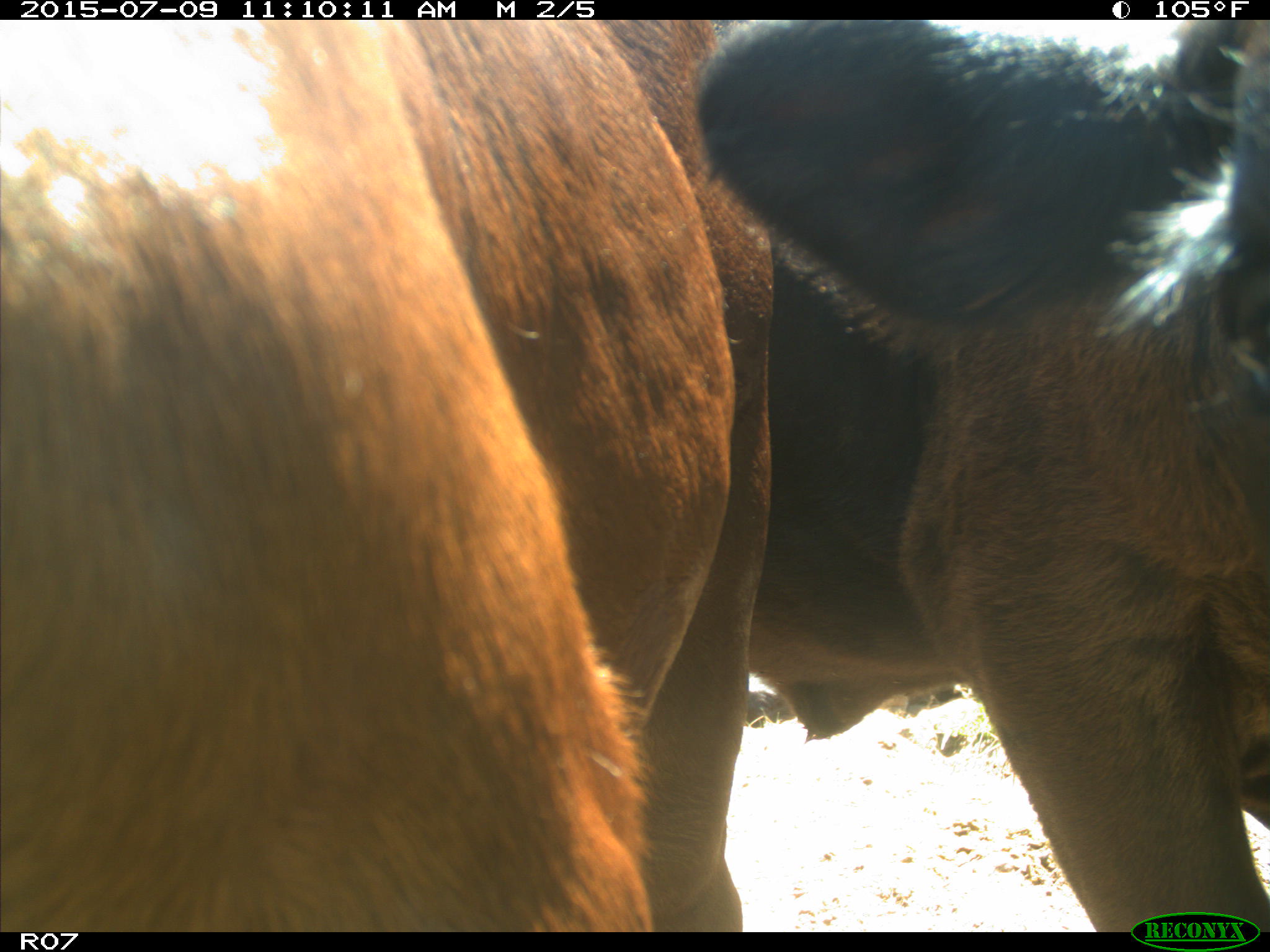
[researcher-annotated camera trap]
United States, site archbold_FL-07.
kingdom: Animalia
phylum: Chordata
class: Mammalia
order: Artiodactyla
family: Bovidae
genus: Bos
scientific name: Bos taurus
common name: domestic cow